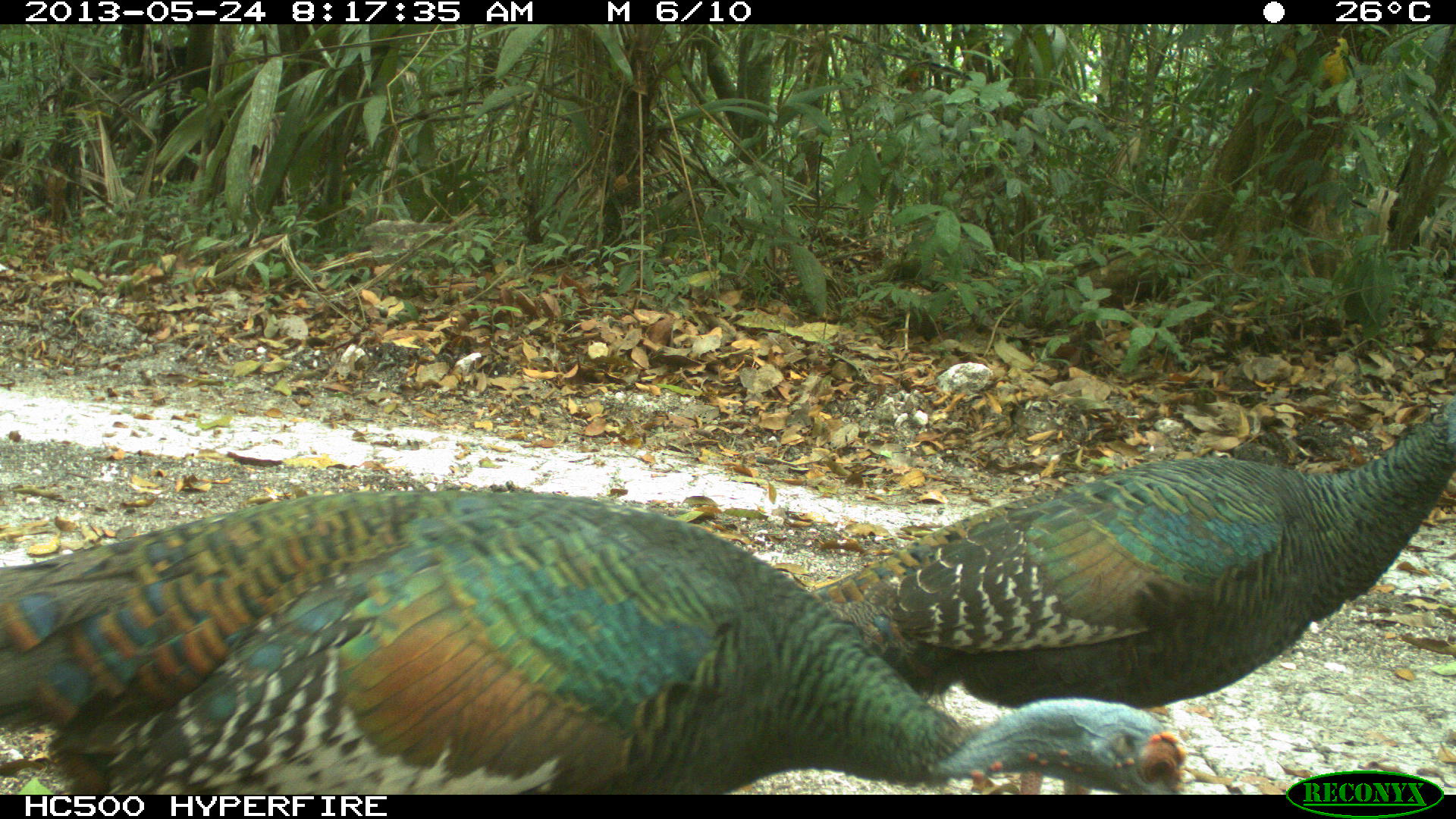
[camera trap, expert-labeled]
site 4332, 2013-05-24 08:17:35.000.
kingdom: Animalia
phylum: Chordata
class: Aves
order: Galliformes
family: Phasianidae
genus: Meleagris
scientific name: Meleagris ocellata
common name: ocellated turkey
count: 3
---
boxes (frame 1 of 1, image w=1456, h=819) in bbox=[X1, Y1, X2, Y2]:
meleagris ocellata: bbox=[0, 482, 1184, 794]; bbox=[775, 397, 1456, 710]